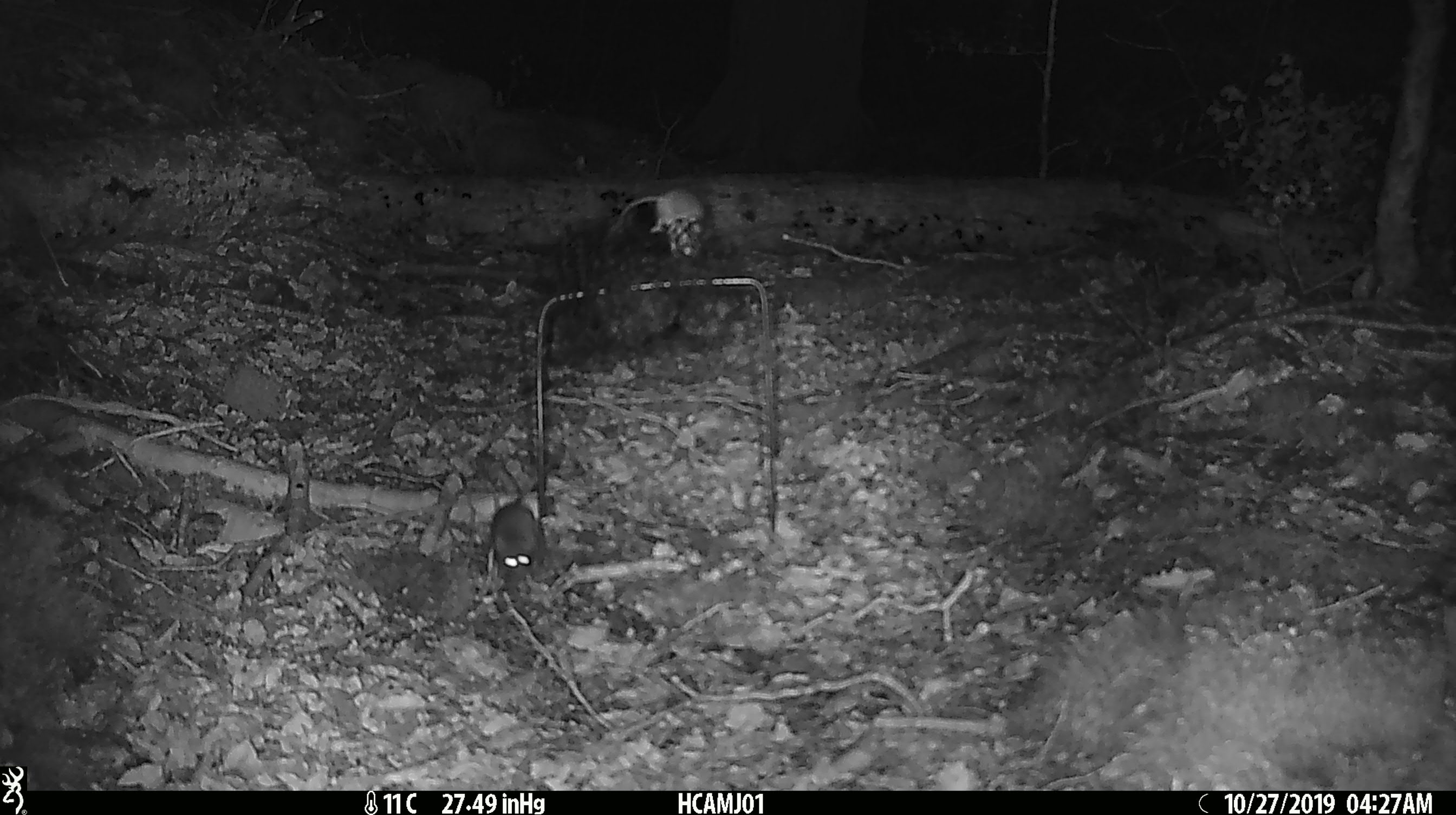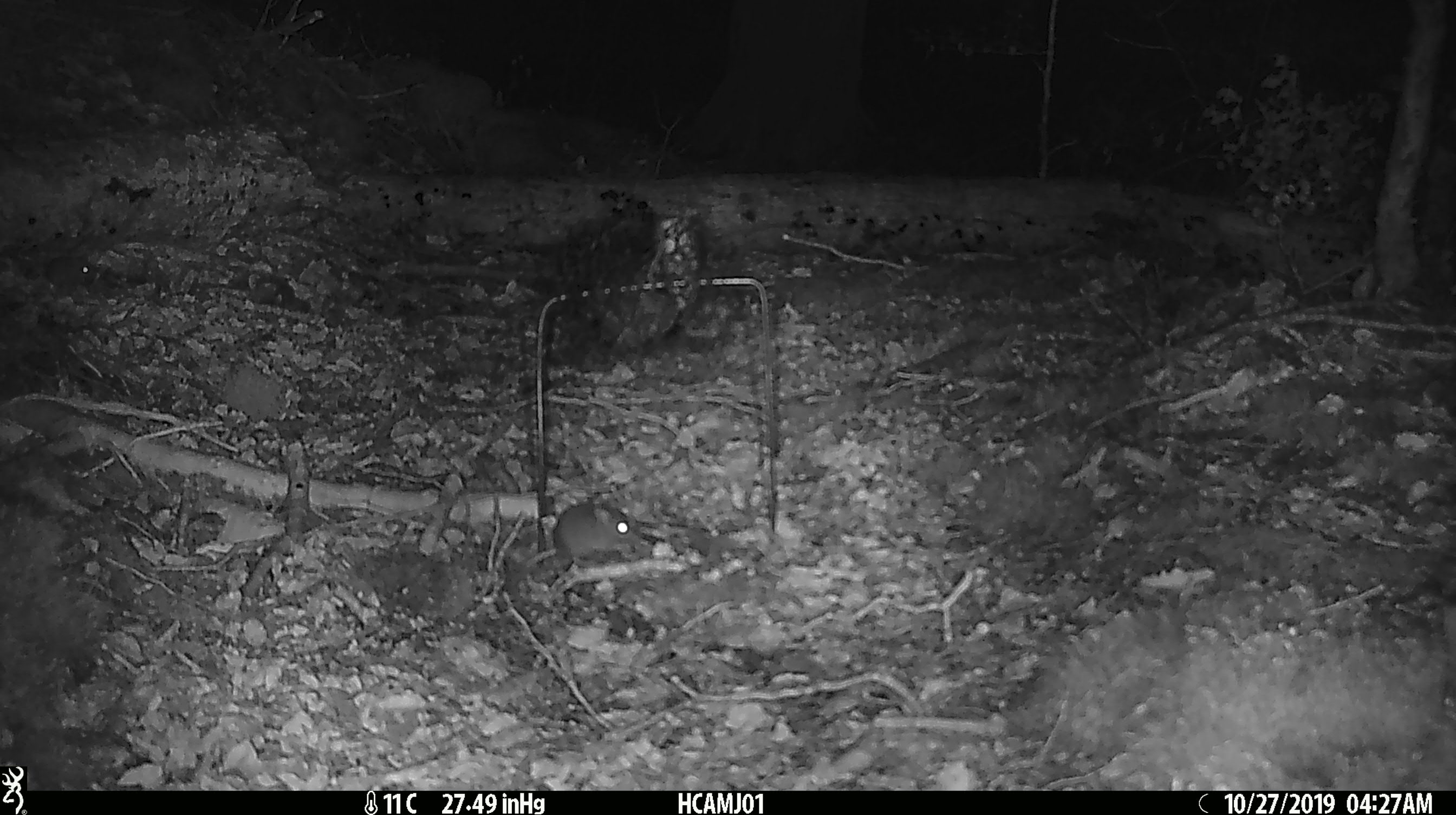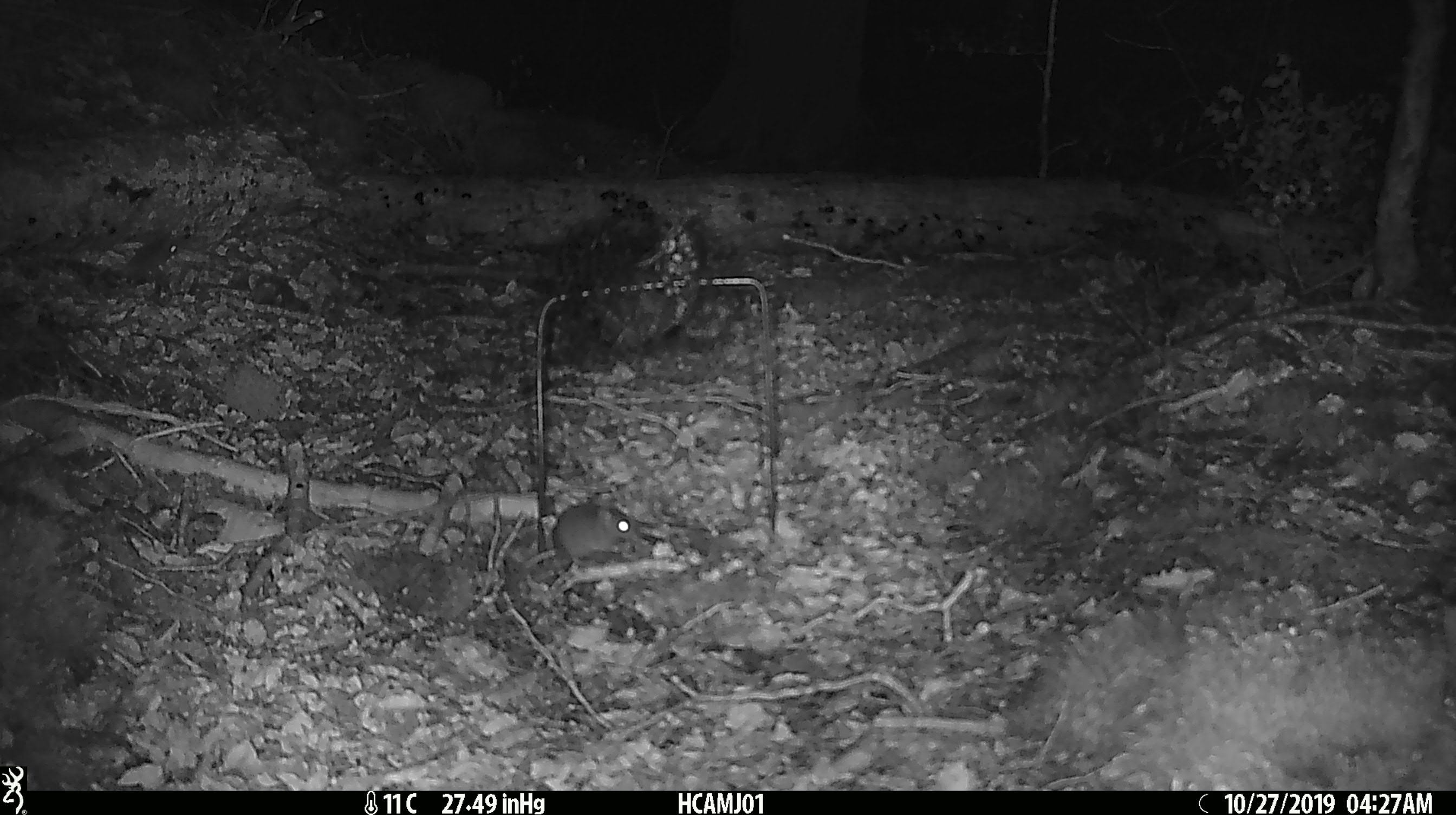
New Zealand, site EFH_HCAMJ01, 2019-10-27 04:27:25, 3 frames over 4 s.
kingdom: Animalia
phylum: Chordata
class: Mammalia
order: Rodentia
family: Muridae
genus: Mus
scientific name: Mus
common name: mouse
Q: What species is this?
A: Mouse (Mus).